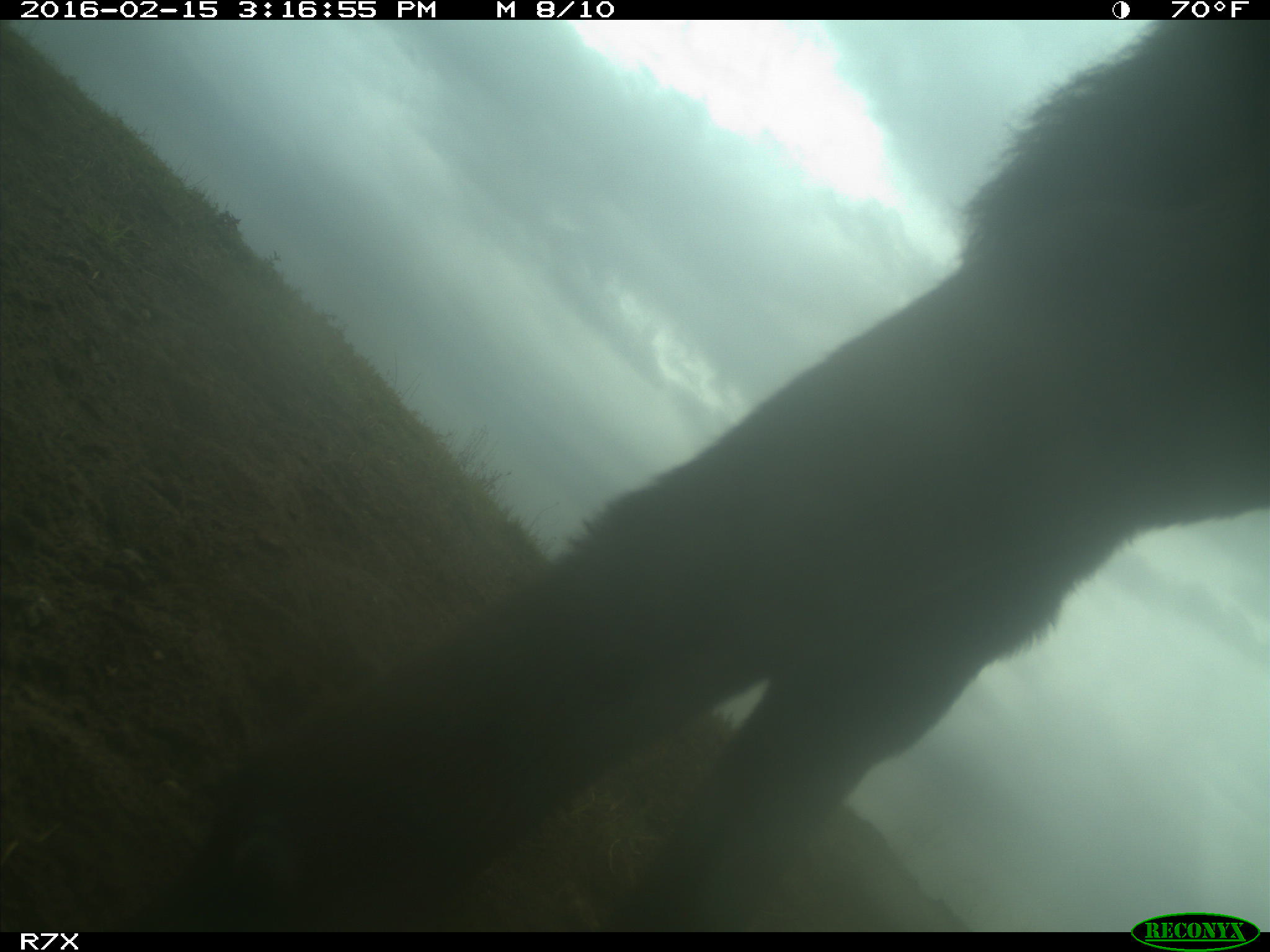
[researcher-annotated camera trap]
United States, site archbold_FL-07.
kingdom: Animalia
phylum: Chordata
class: Mammalia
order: Artiodactyla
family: Bovidae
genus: Bos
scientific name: Bos taurus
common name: domestic cow